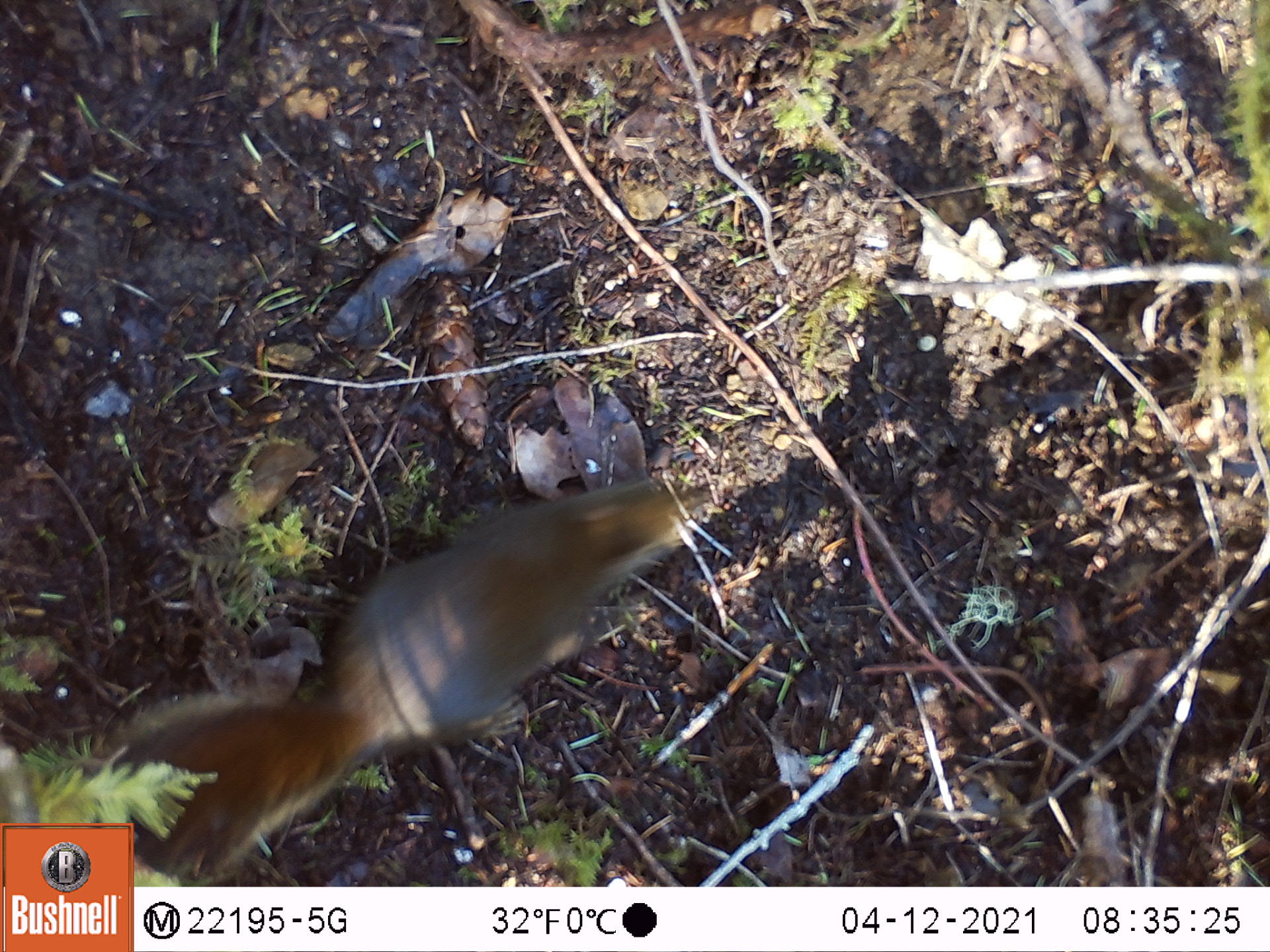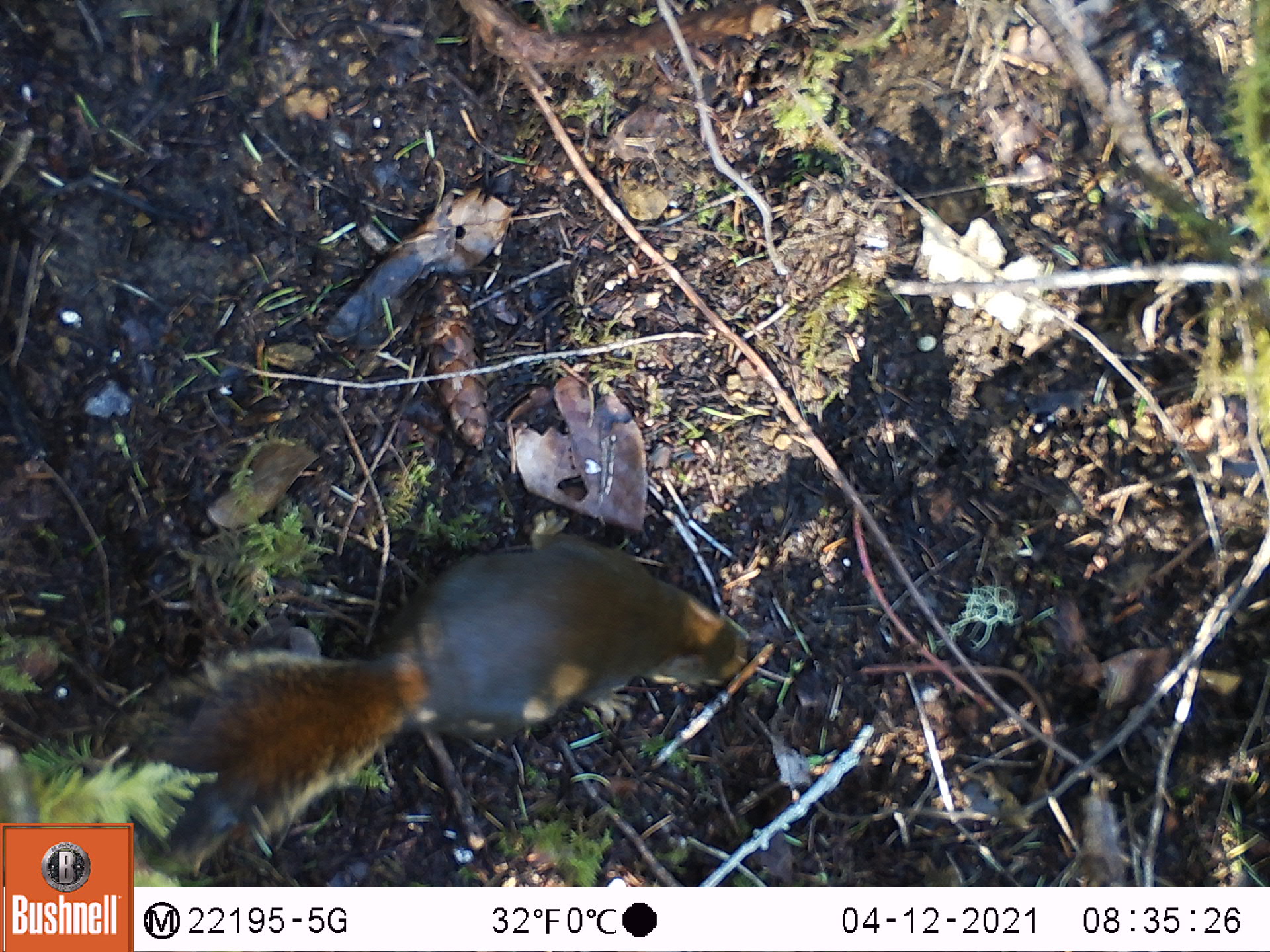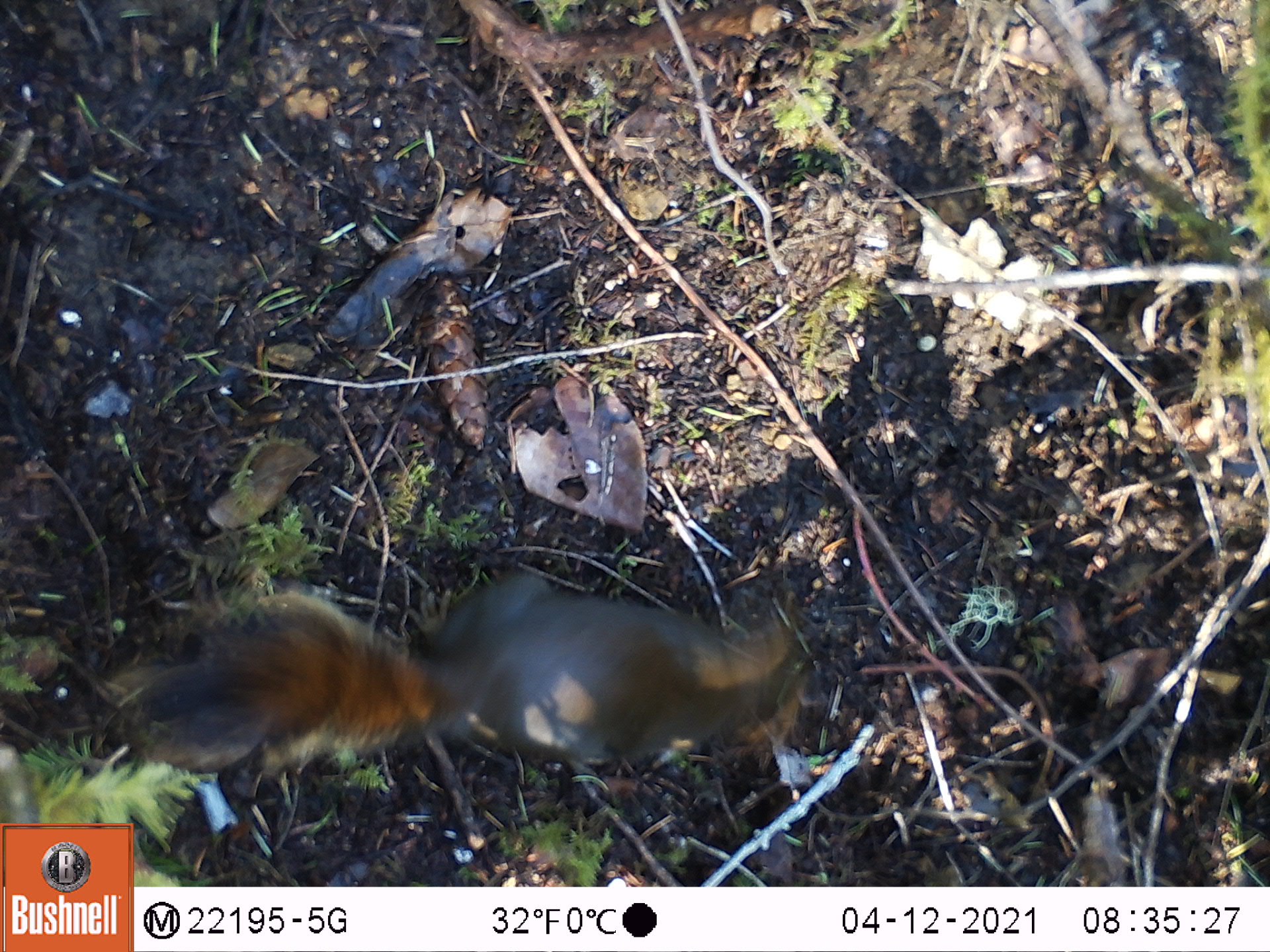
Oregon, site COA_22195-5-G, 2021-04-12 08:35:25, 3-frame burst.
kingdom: Animalia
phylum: Chordata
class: Mammalia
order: Rodentia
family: Sciuridae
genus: Tamiasciurus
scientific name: Tamiasciurus douglasii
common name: douglas squirrel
Douglas squirrel (Tamiasciurus douglasii).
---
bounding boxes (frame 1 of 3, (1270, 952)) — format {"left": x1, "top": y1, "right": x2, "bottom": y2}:
douglas squirrel: {"left": 135, "top": 453, "right": 726, "bottom": 885}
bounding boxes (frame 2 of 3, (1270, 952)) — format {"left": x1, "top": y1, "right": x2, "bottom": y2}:
douglas squirrel: {"left": 132, "top": 510, "right": 781, "bottom": 883}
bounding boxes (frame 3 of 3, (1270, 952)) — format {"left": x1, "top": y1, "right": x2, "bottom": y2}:
douglas squirrel: {"left": 80, "top": 546, "right": 862, "bottom": 816}